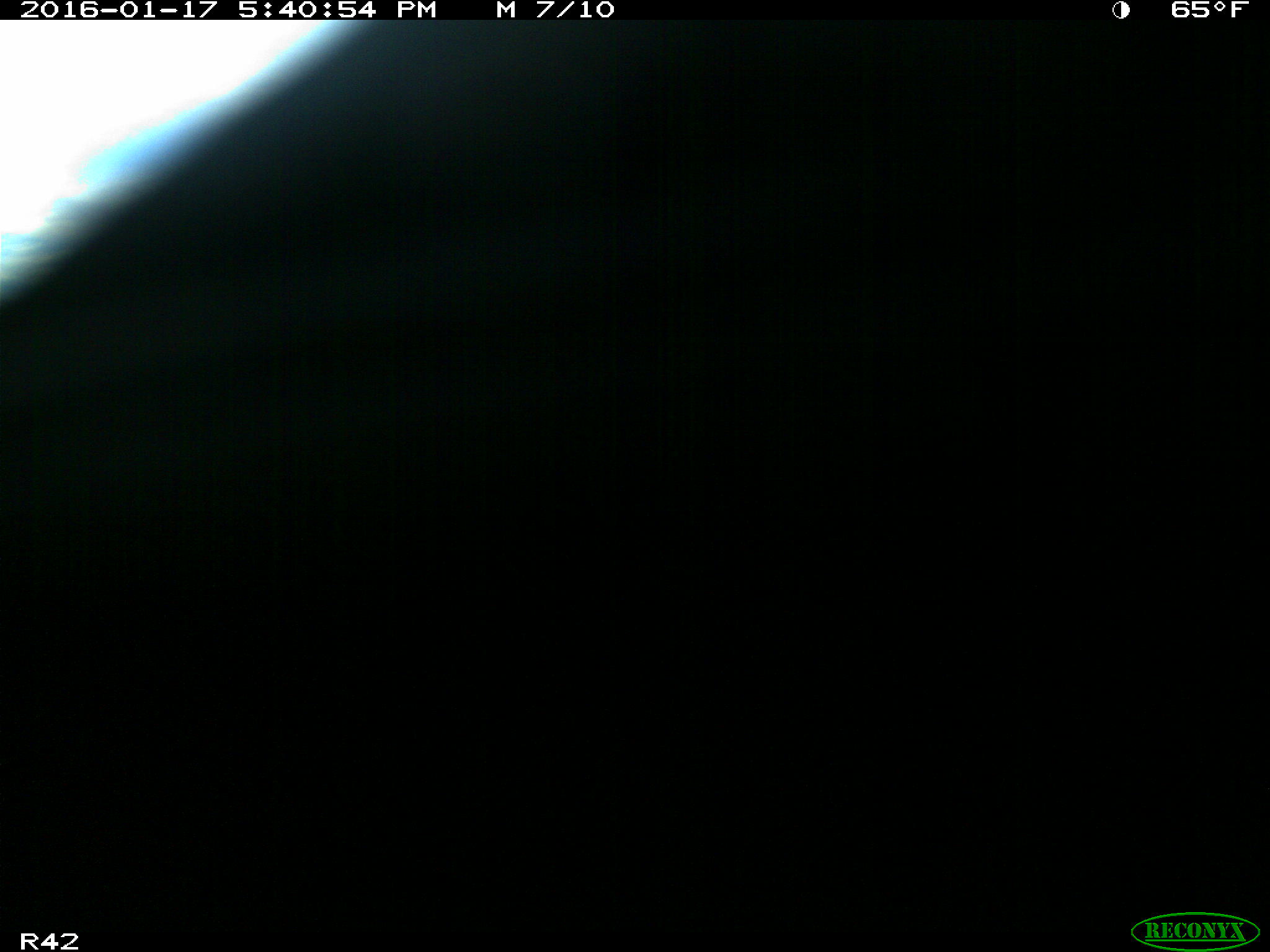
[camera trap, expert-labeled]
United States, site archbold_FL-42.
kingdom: Animalia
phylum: Chordata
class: Mammalia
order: Artiodactyla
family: Bovidae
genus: Bos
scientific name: Bos taurus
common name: domestic cow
Bos taurus (domestic cow).